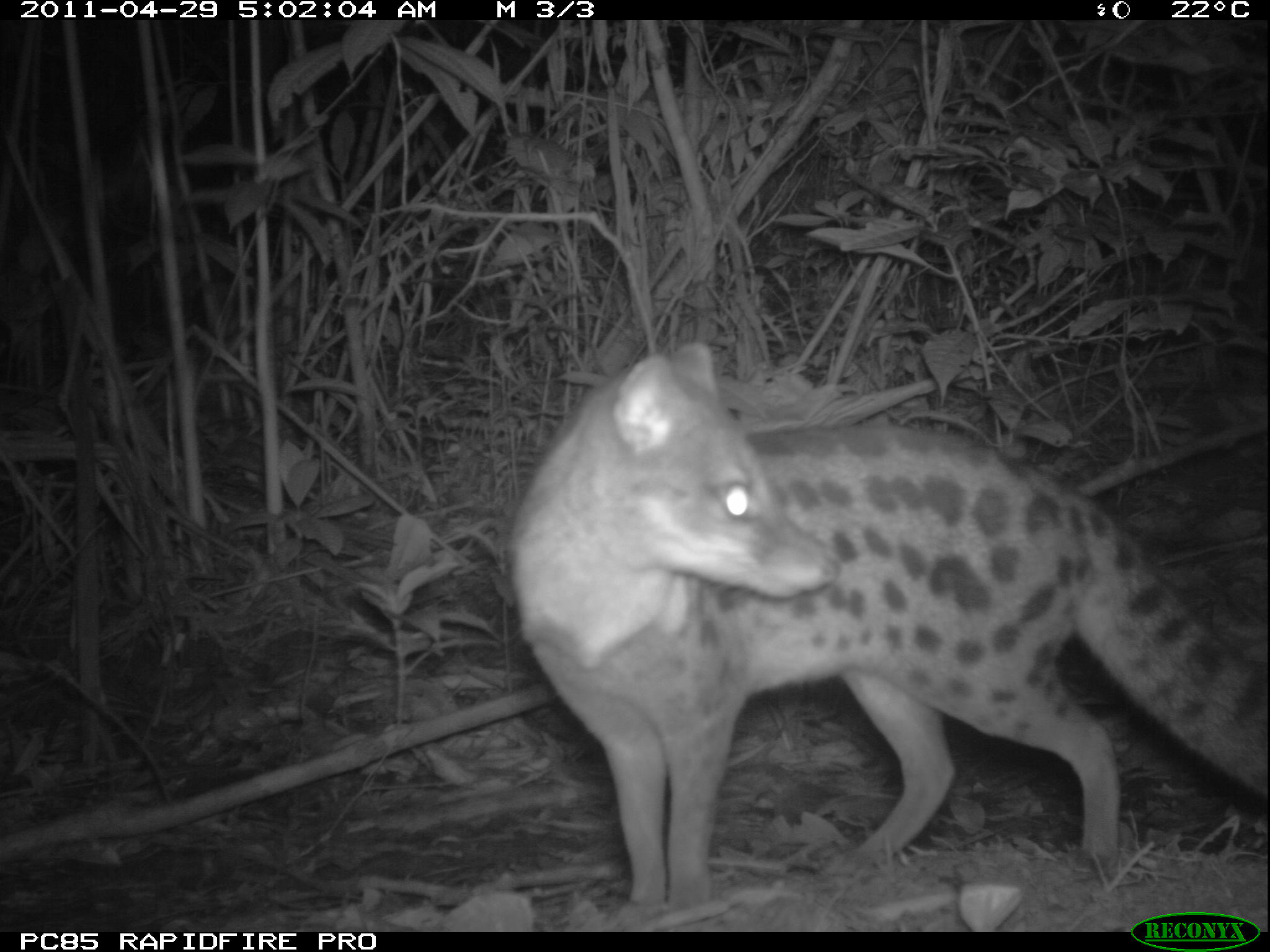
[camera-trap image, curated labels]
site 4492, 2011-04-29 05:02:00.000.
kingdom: Animalia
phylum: Chordata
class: Mammalia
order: Carnivora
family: Eupleridae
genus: Fossa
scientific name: Fossa fossana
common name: fanaloka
Fossa fossana (fanaloka), count 1.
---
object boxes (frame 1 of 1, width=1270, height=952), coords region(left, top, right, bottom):
fossa fossana: region(503, 338, 1270, 911)